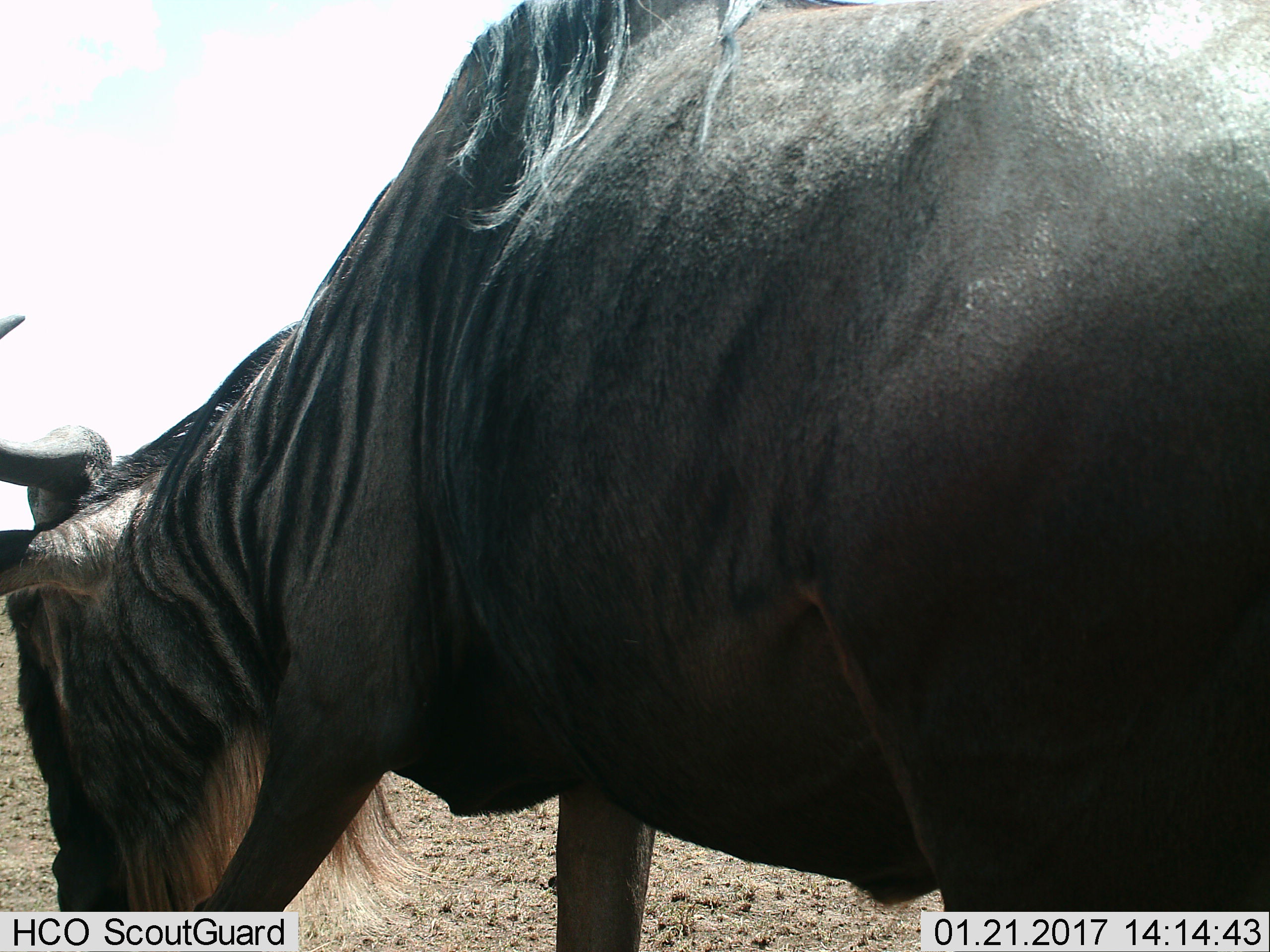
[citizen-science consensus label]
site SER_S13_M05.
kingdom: Animalia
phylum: Chordata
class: Mammalia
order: Artiodactyla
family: Bovidae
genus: Connochaetes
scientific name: Connochaetes taurinus taurinus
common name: blue wildebeest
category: wildebeestblue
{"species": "wildebeestblue (blue wildebeest) (Connochaetes taurinus taurinus)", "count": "1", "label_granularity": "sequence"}